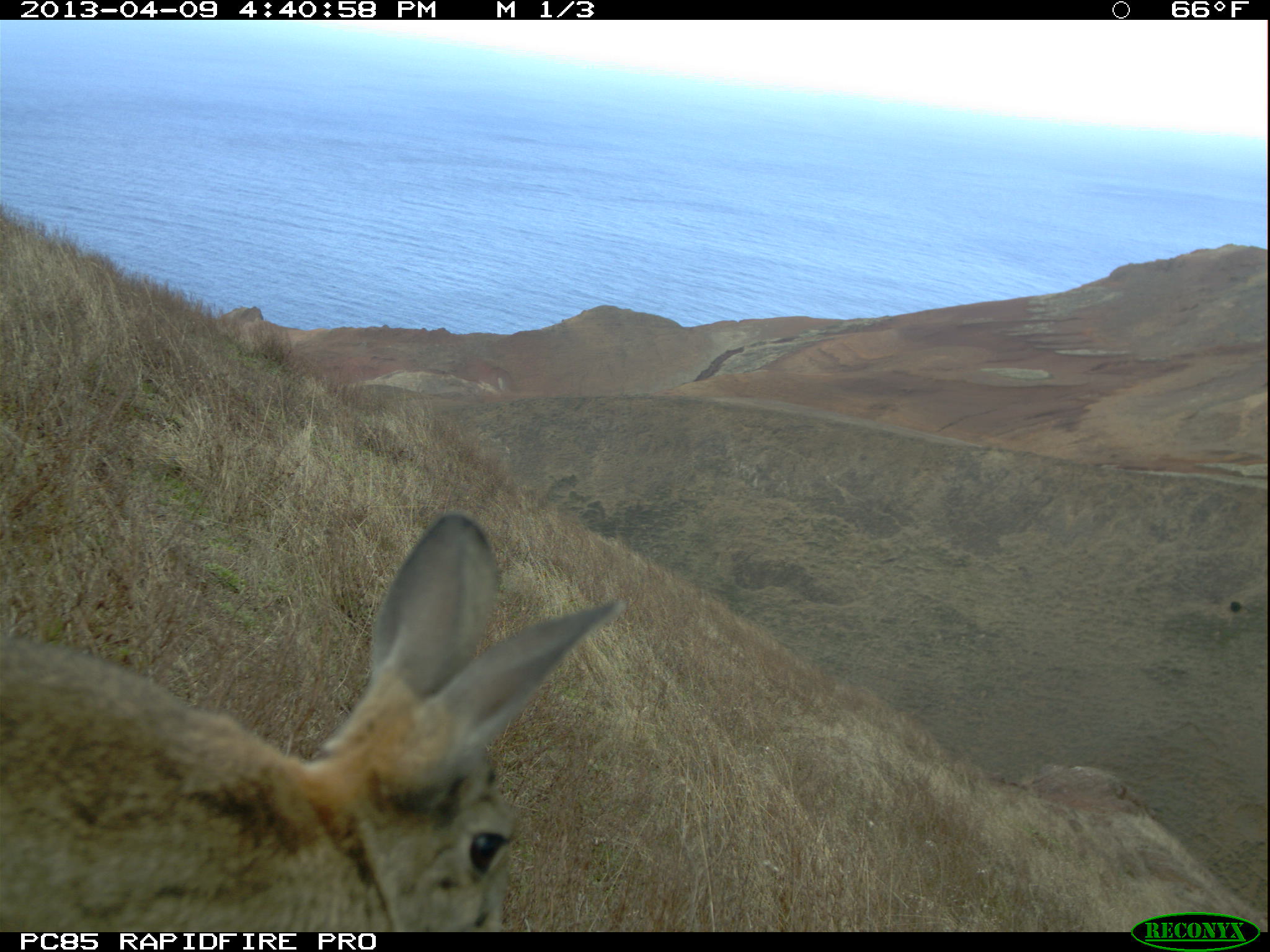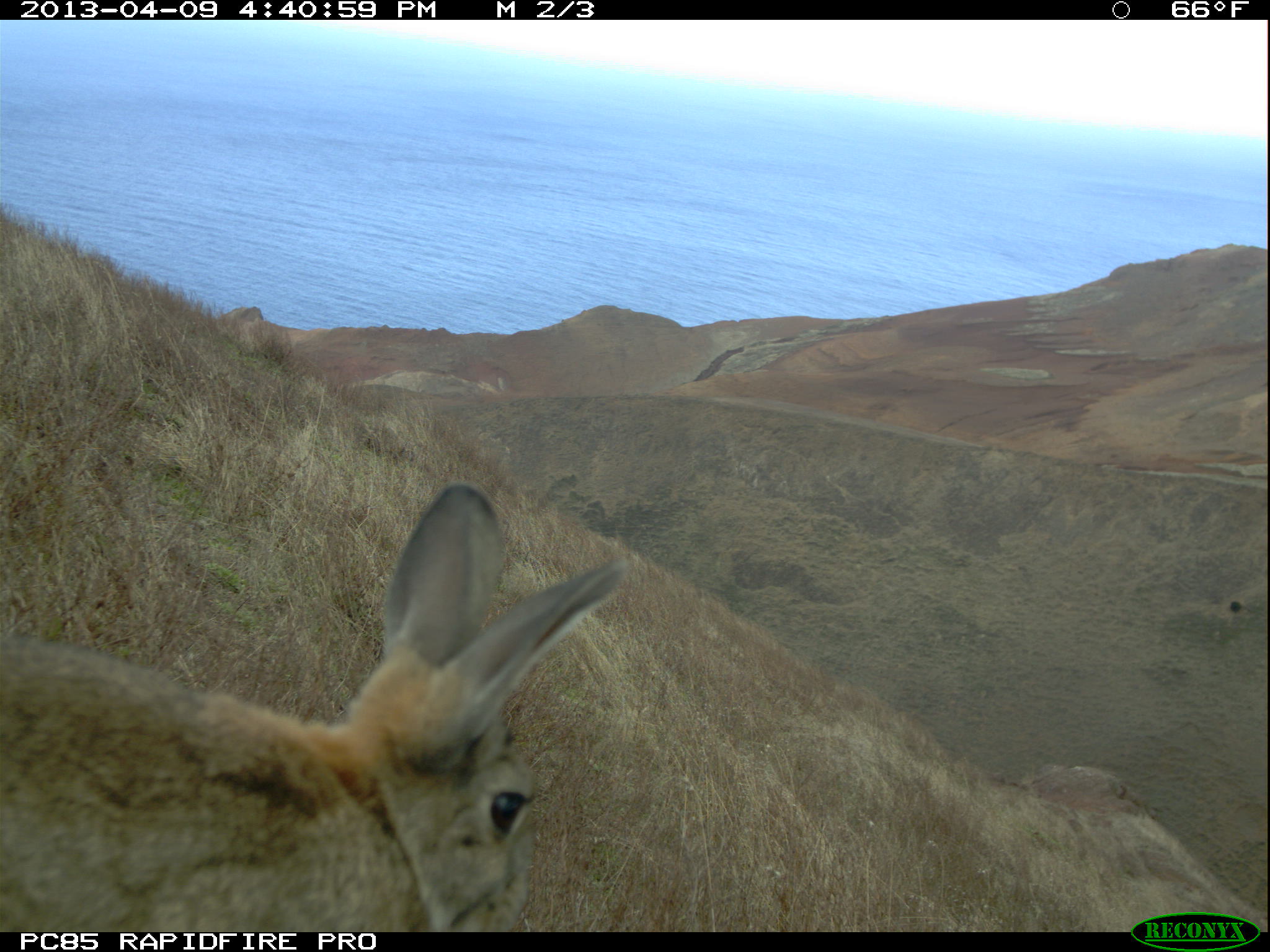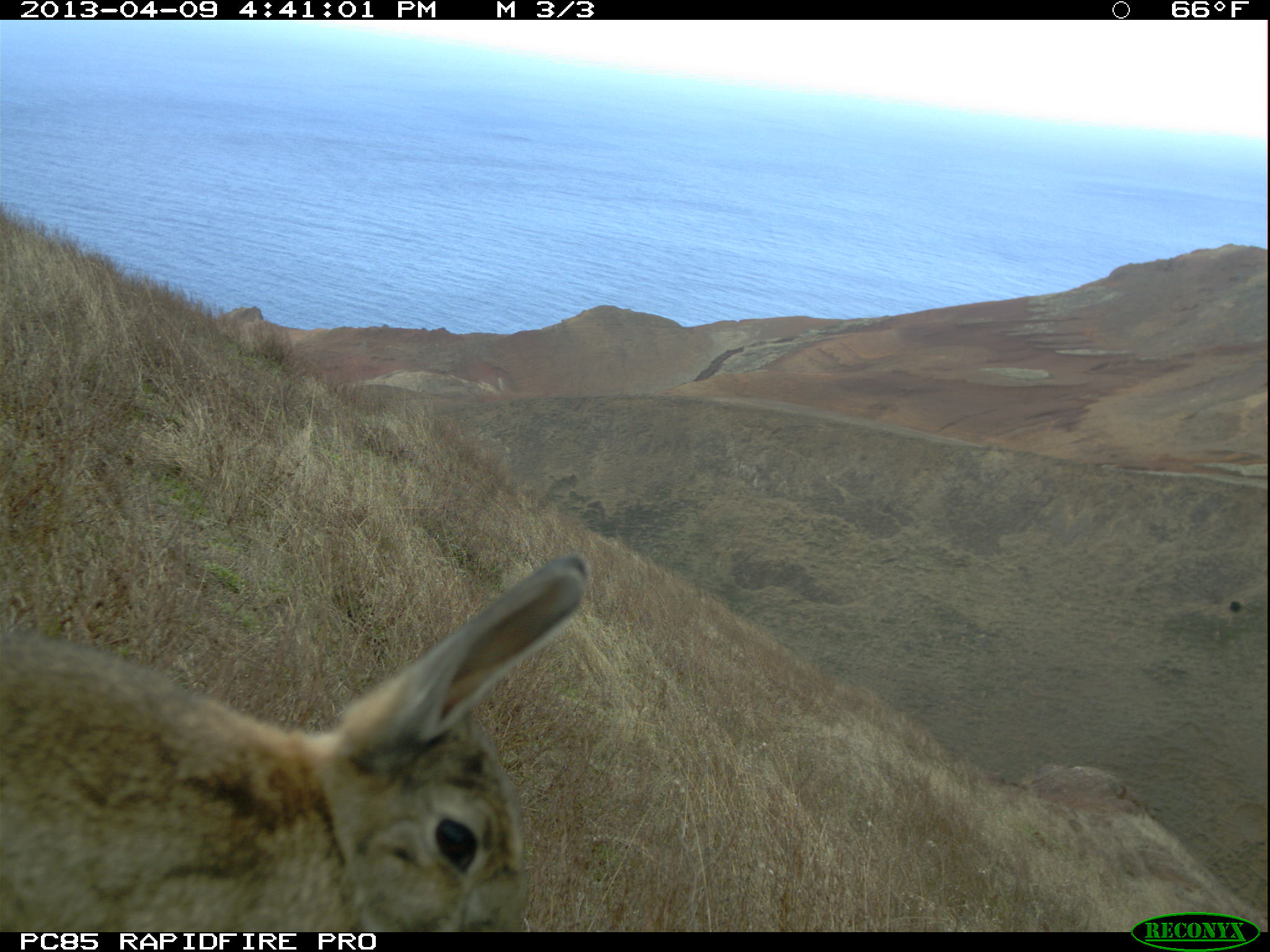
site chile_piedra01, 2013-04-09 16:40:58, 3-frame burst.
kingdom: Animalia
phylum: Chordata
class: Mammalia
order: Lagomorpha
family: Leporidae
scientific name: Leporidae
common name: rabbits and hares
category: rabbit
Rabbit (rabbits and hares) (Leporidae).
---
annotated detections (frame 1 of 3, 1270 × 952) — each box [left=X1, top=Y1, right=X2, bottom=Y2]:
rabbit: [left=0, top=510, right=627, bottom=932]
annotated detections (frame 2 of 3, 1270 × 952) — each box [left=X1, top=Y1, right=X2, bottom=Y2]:
rabbit: [left=0, top=482, right=627, bottom=932]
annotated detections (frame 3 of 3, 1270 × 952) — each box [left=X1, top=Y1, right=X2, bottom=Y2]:
rabbit: [left=0, top=560, right=593, bottom=933]